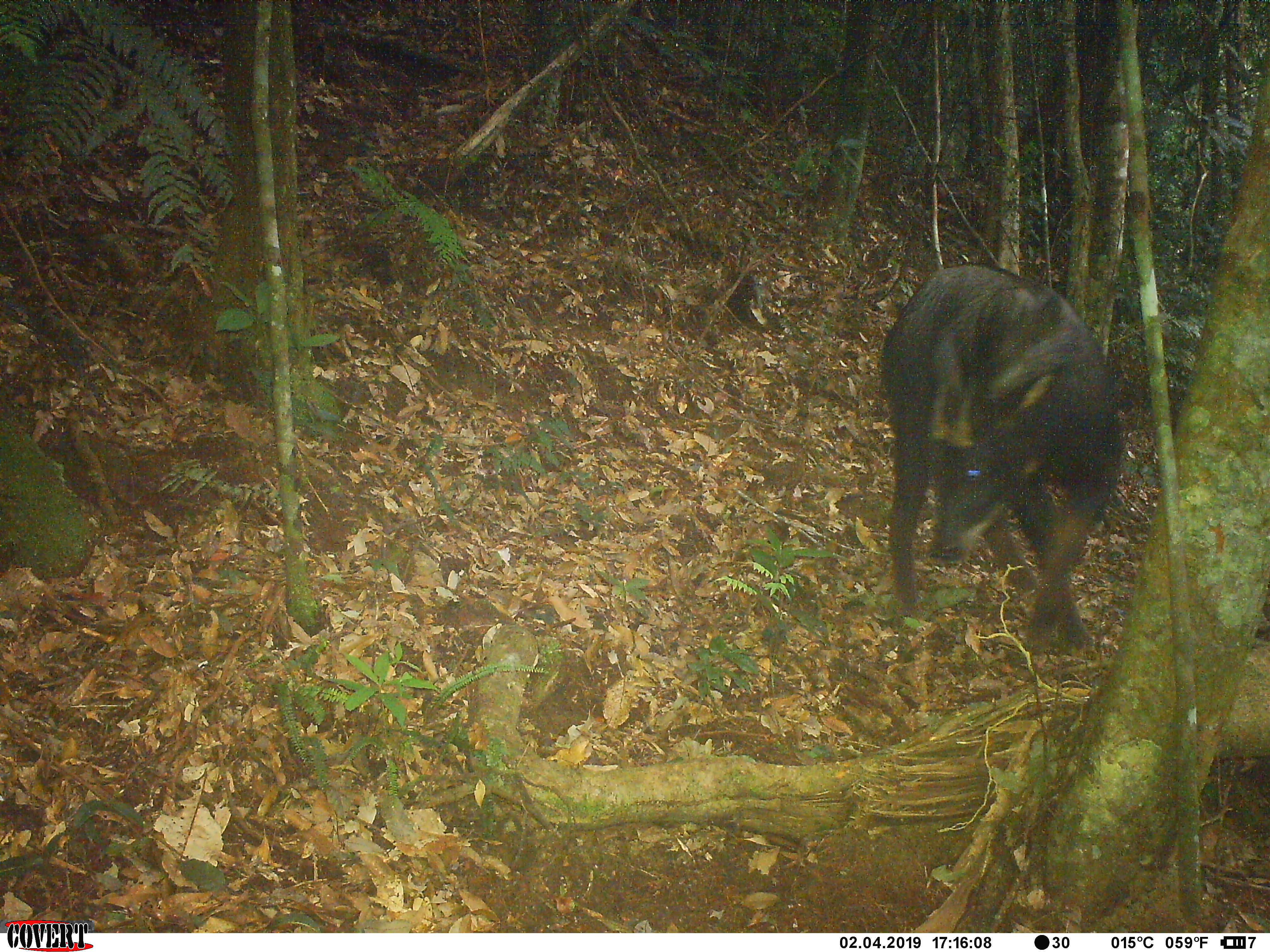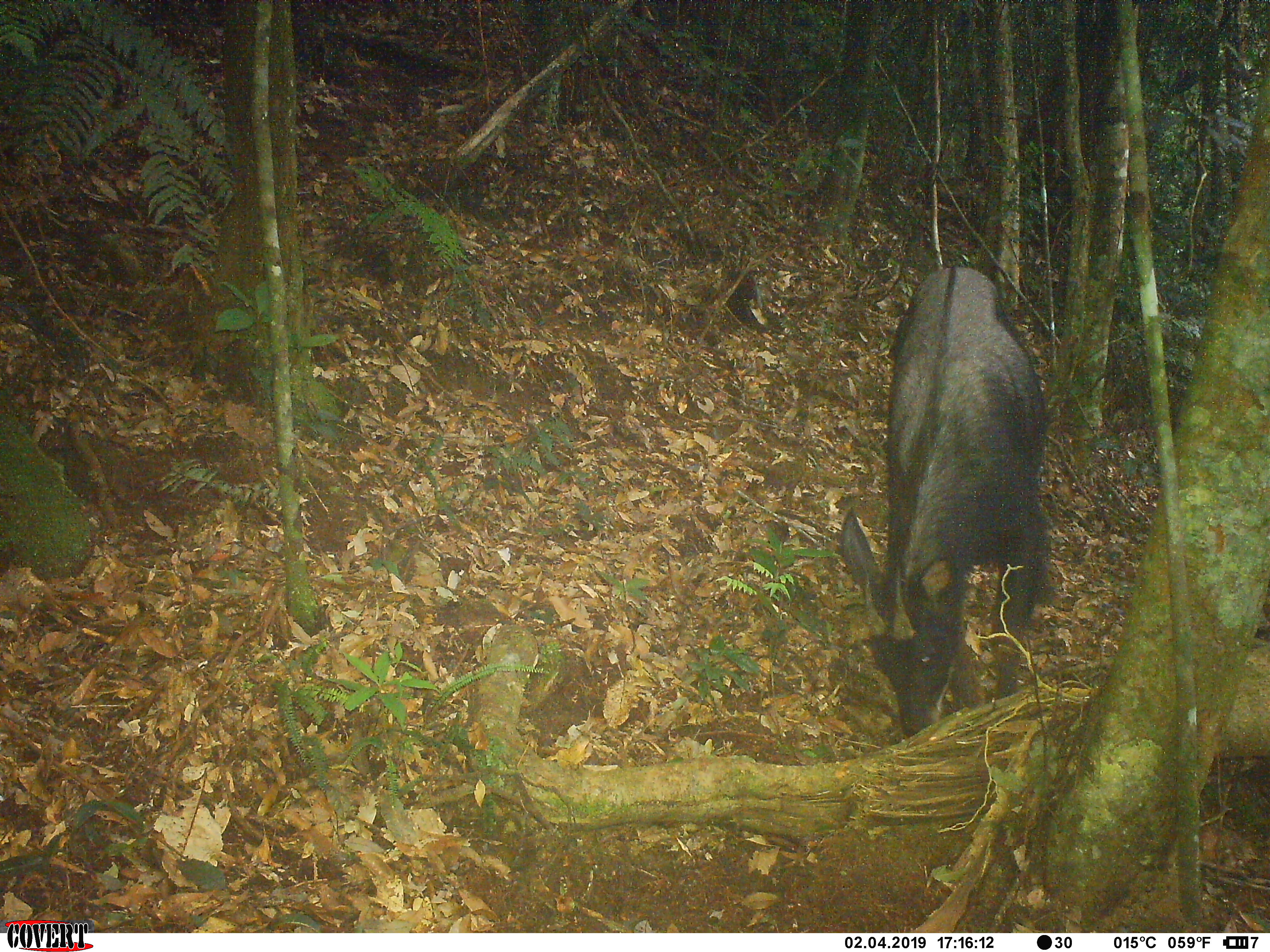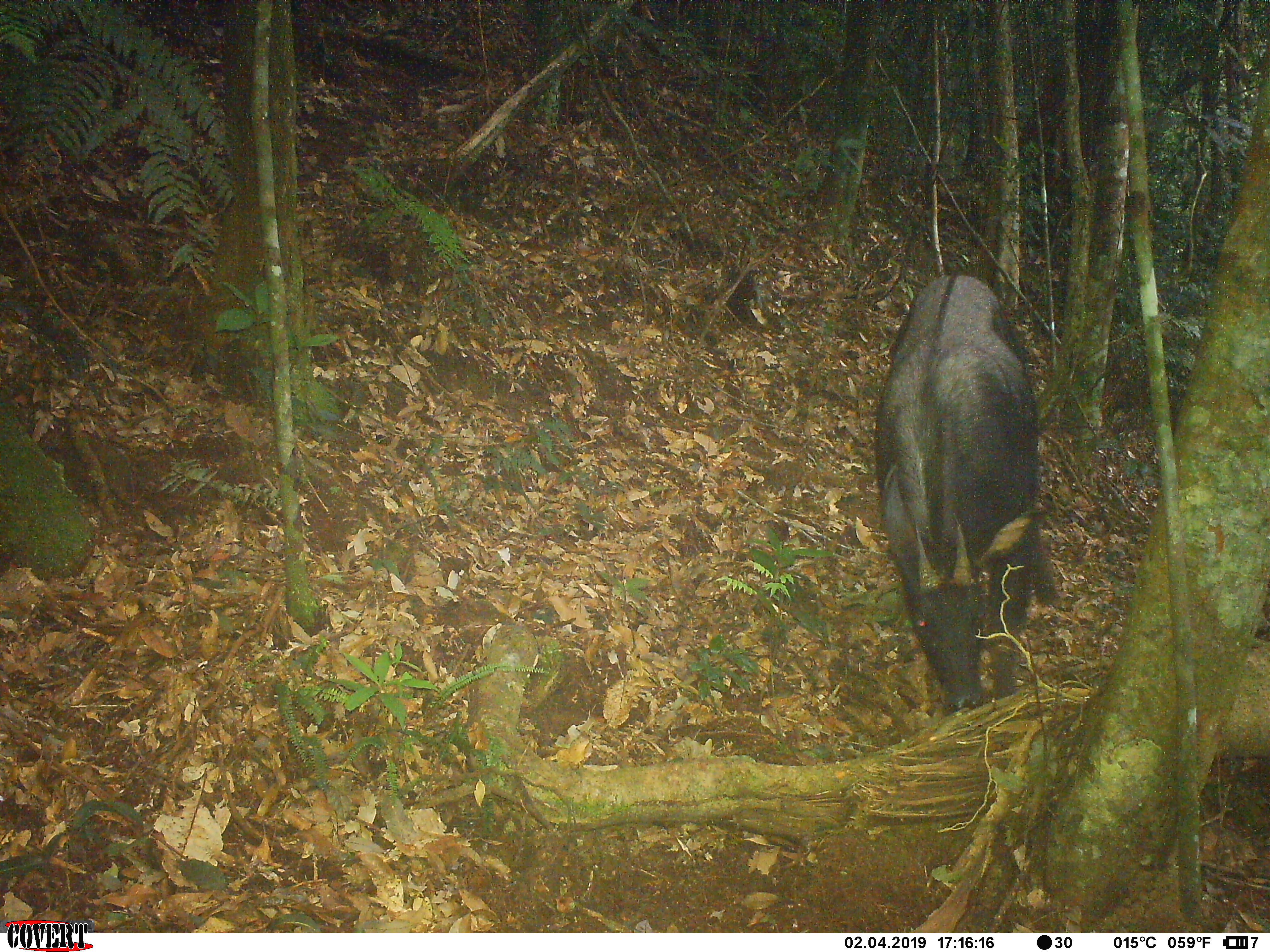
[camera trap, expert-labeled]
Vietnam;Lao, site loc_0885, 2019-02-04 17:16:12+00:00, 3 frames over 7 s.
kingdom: Animalia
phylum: Chordata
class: Mammalia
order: Artiodactyla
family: Bovidae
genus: Capricornis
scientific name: Capricornis sumatraensis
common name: chinese serow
Chinese serow (Capricornis sumatraensis). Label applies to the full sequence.